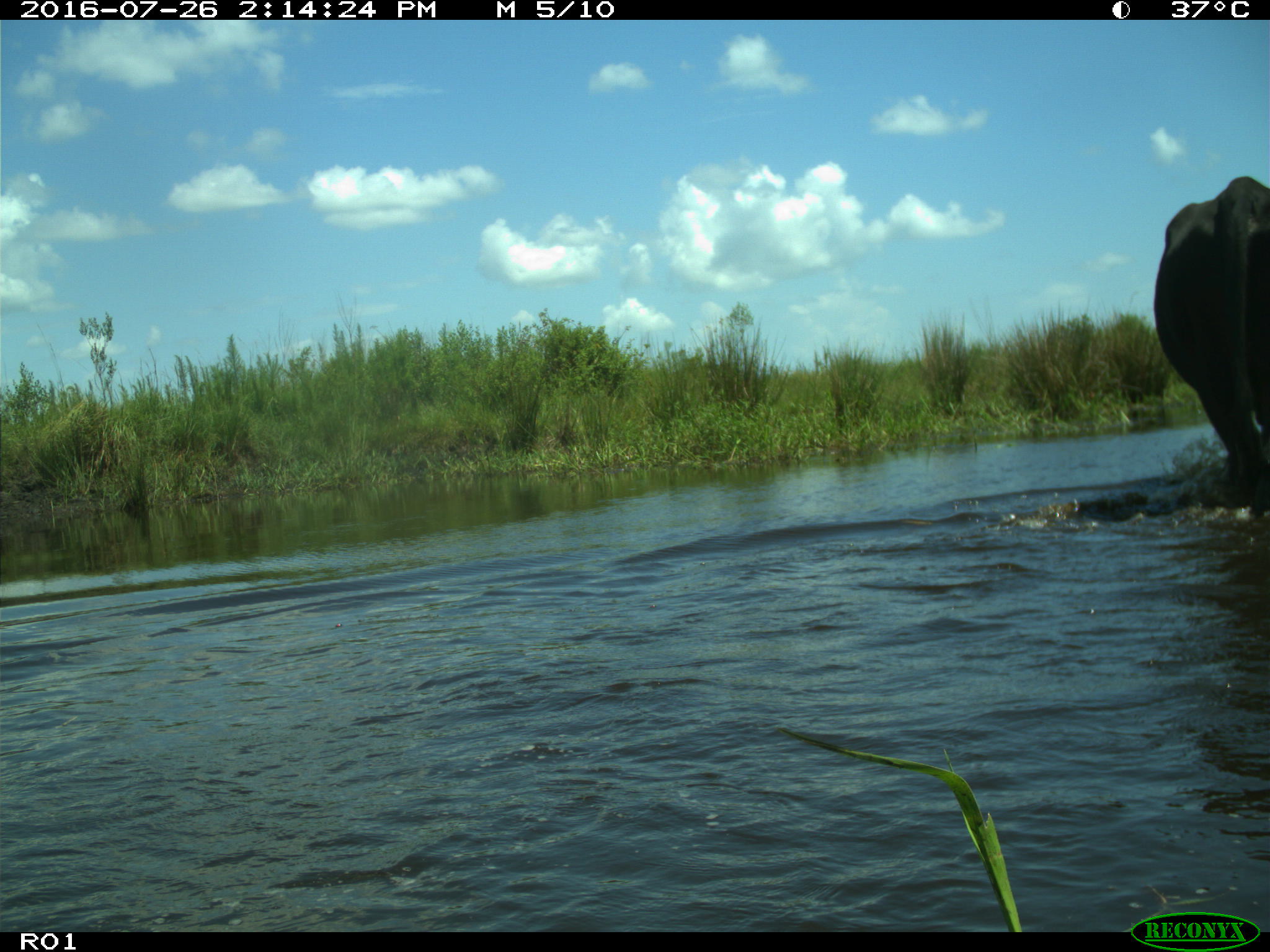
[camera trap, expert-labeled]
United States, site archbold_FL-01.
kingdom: Animalia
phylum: Chordata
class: Mammalia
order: Artiodactyla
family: Bovidae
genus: Bos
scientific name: Bos taurus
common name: domestic cow